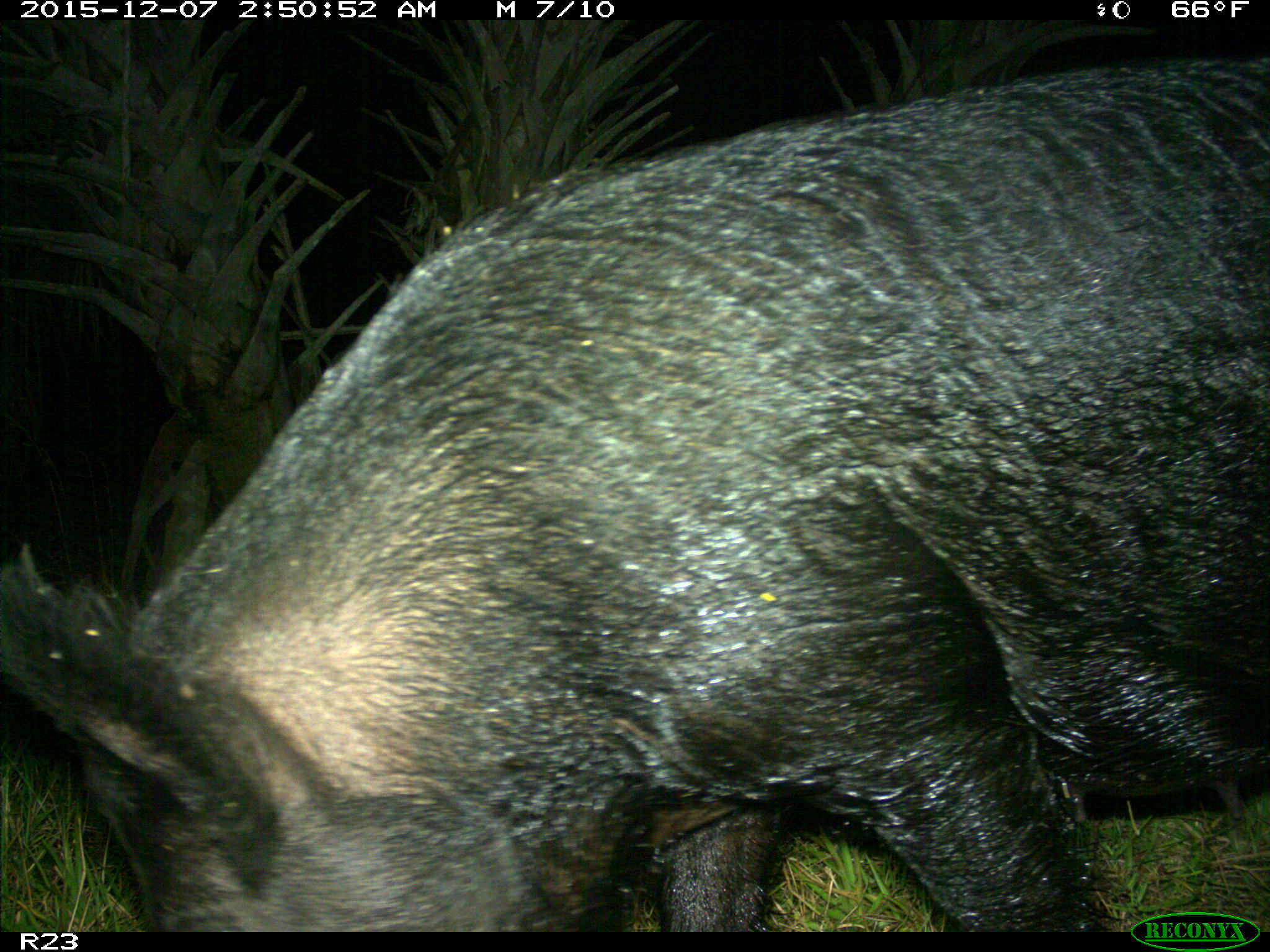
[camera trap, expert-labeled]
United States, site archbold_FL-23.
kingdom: Animalia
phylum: Chordata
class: Mammalia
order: Artiodactyla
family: Suidae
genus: Sus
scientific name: Sus scrofa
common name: wild boar